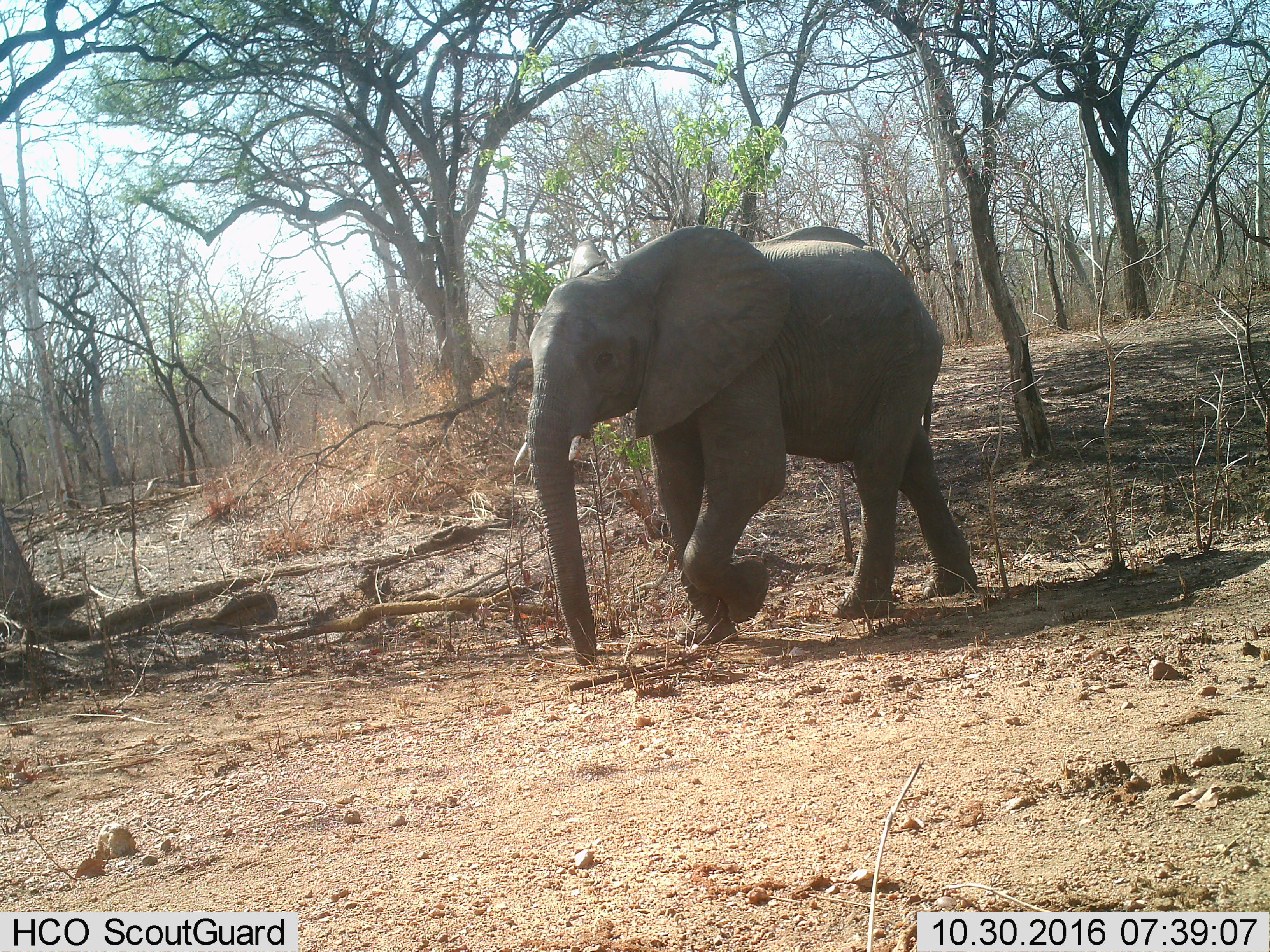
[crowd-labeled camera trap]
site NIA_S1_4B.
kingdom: Animalia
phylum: Chordata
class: Mammalia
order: Proboscidea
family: Elephantidae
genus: Loxodonta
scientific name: Loxodonta africana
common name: african bush elephant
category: elephant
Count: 1.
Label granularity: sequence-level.